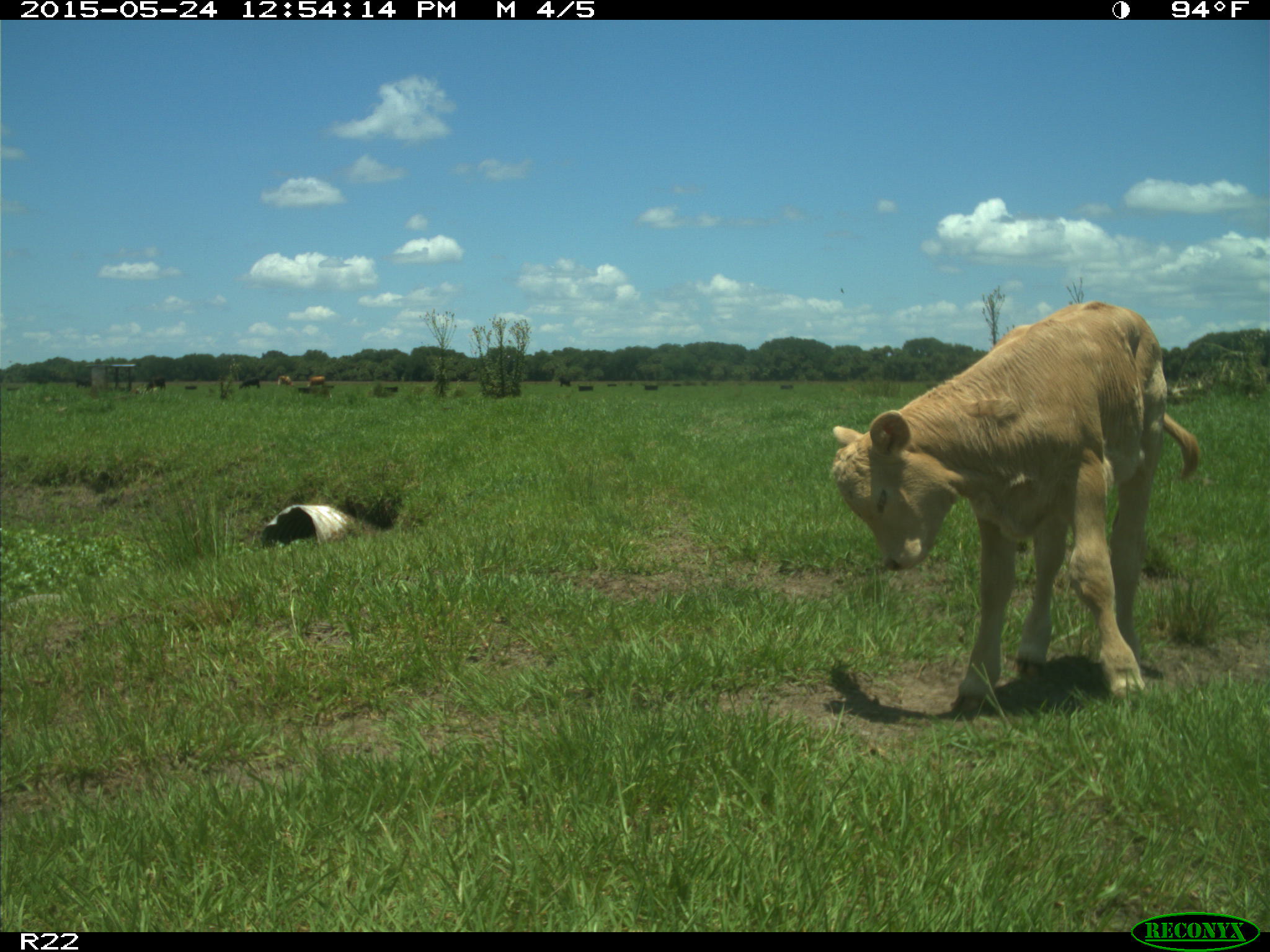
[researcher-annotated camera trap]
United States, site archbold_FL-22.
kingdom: Animalia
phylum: Chordata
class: Mammalia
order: Artiodactyla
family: Bovidae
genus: Bos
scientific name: Bos taurus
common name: domestic cow